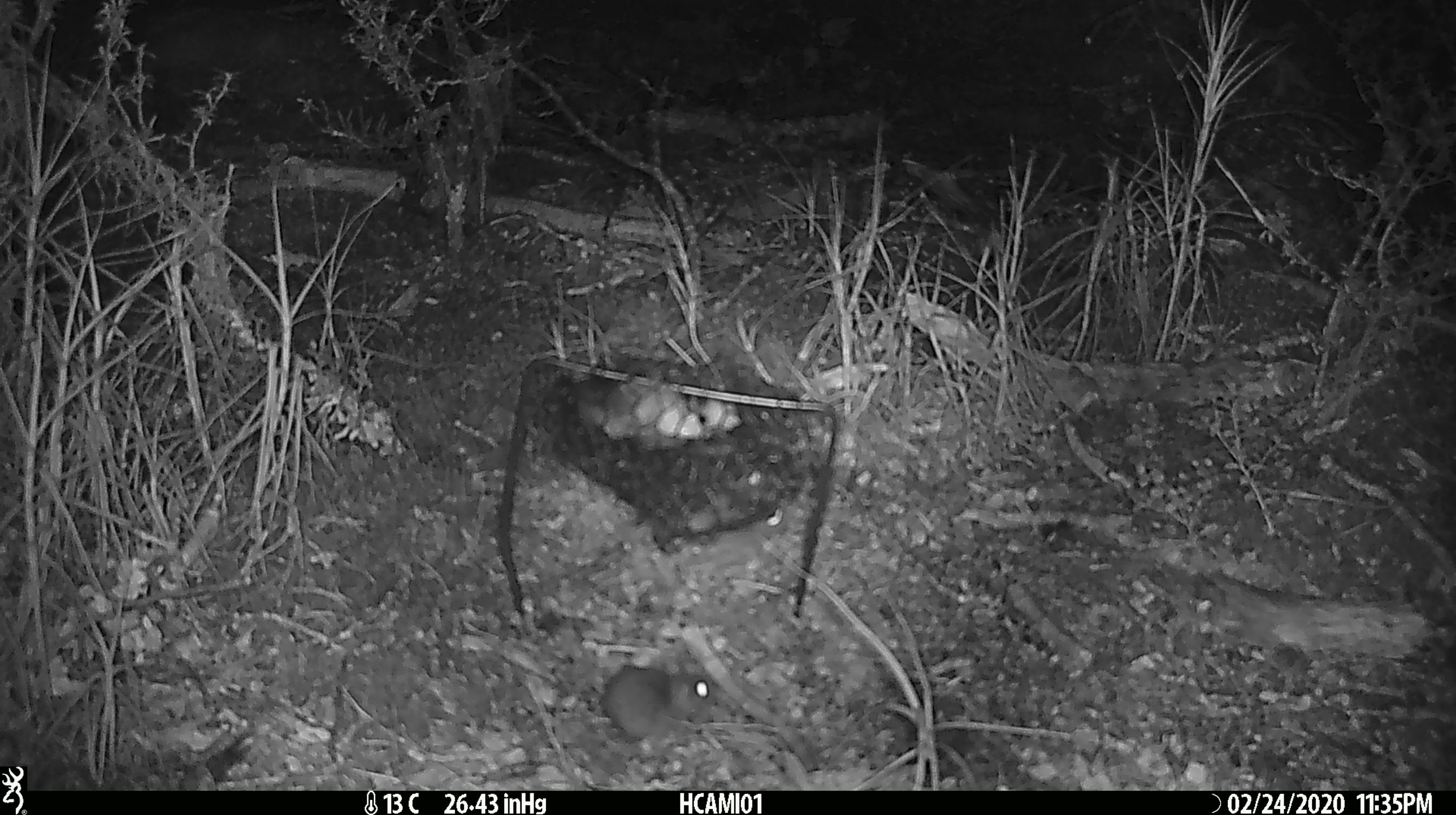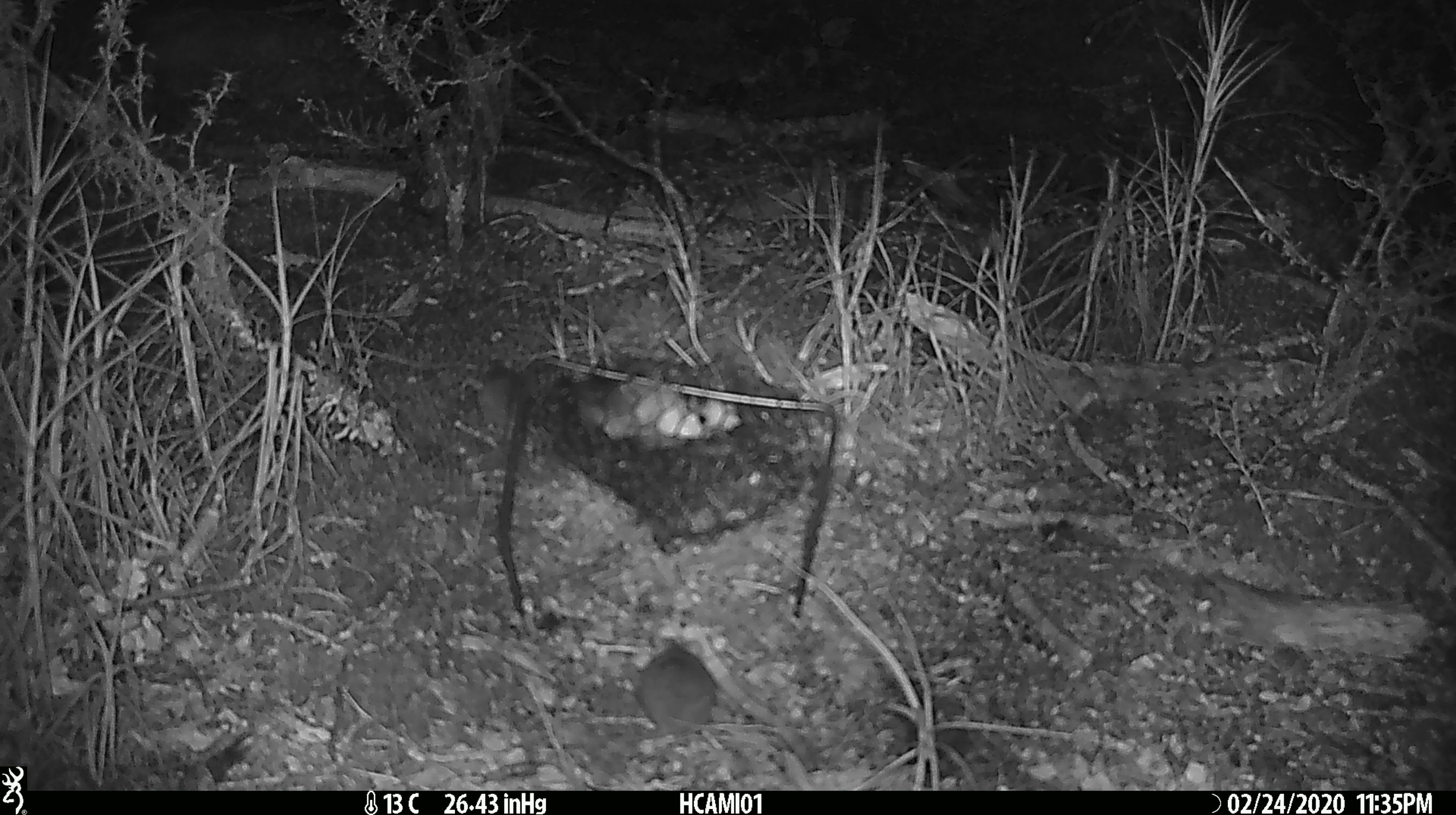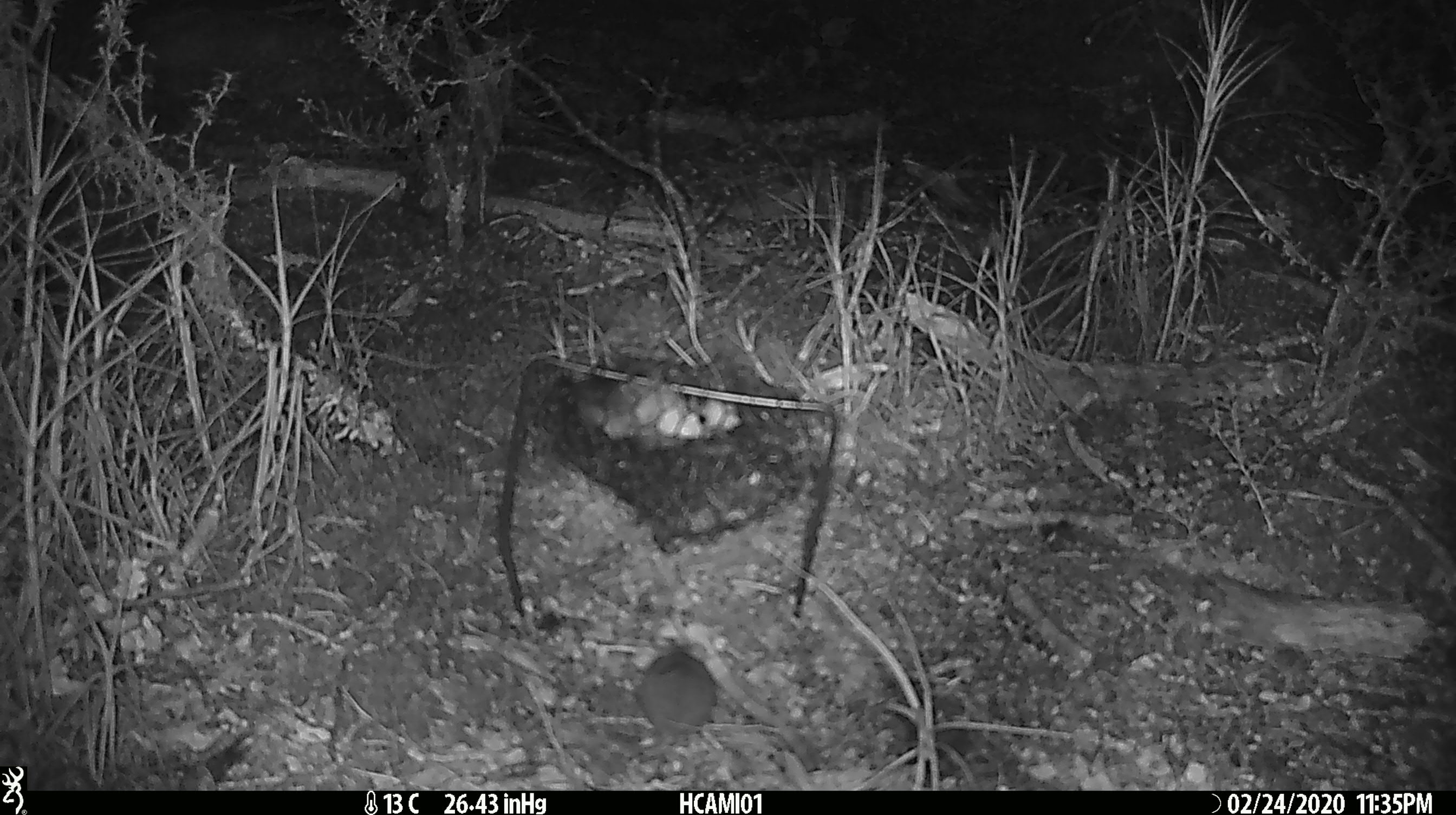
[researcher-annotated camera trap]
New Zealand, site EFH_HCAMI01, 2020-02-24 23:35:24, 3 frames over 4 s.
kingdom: Animalia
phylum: Chordata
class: Mammalia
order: Rodentia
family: Muridae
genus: Mus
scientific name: Mus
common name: mouse